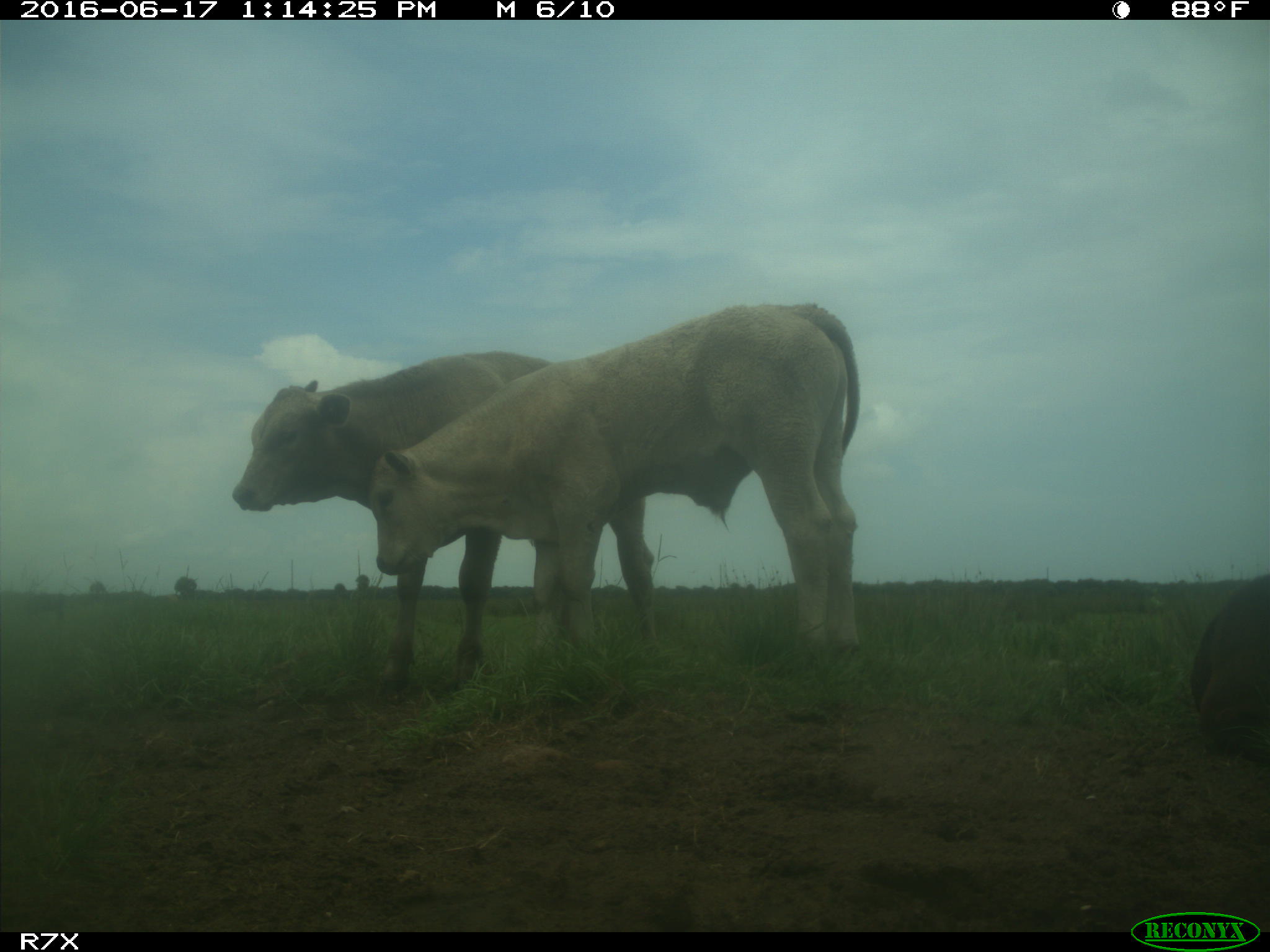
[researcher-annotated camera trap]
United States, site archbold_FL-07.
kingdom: Animalia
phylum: Chordata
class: Mammalia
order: Artiodactyla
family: Bovidae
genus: Bos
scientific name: Bos taurus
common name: domestic cow